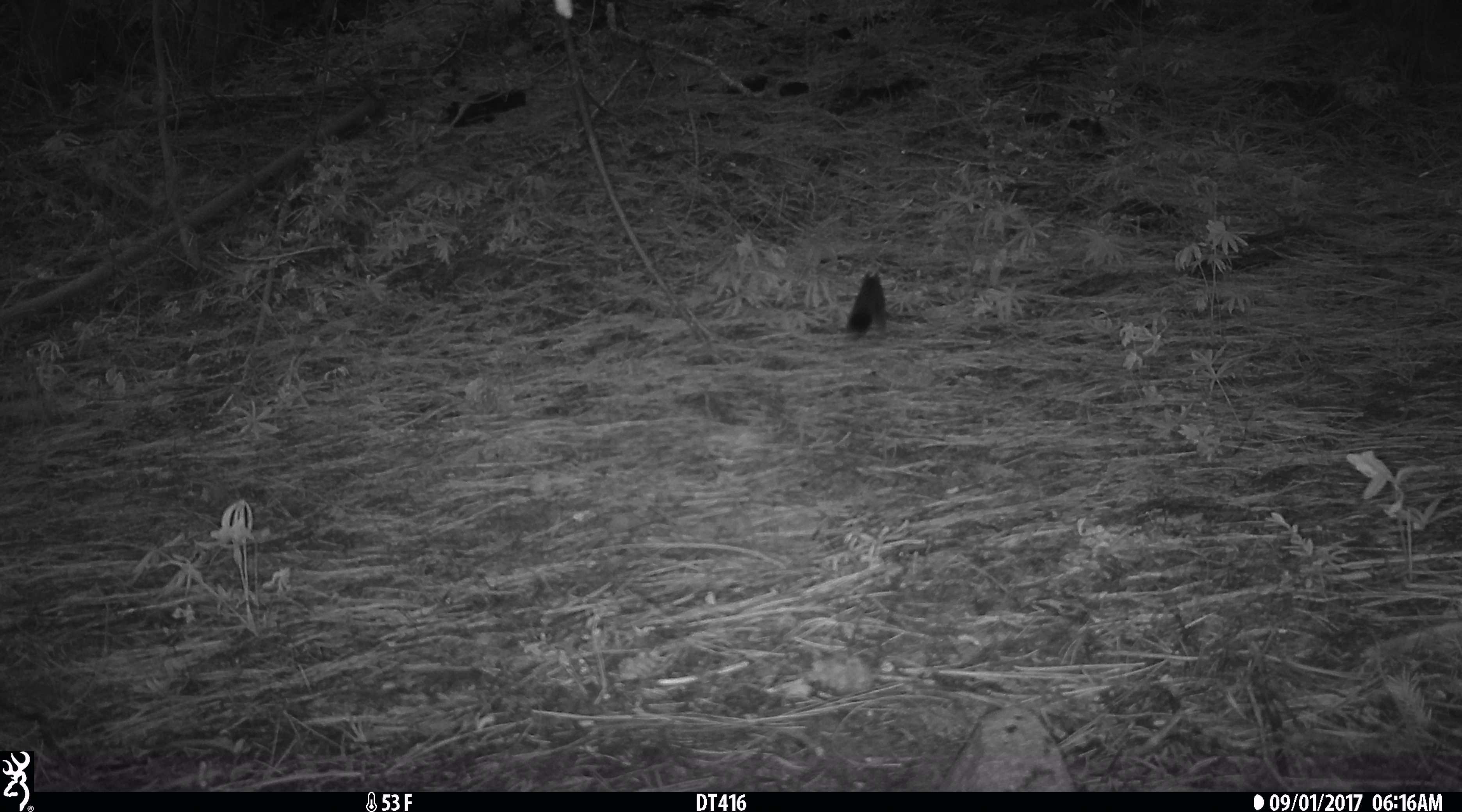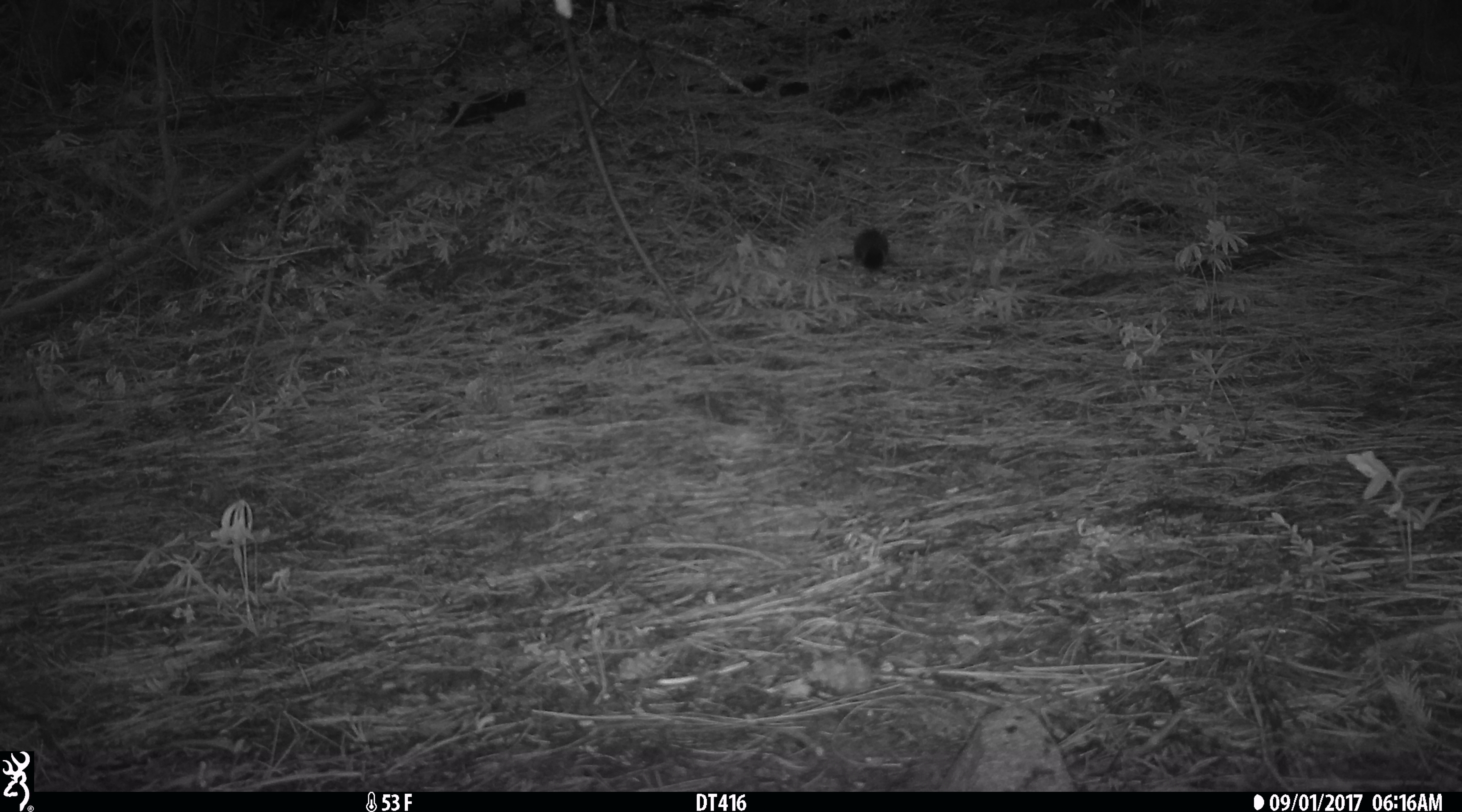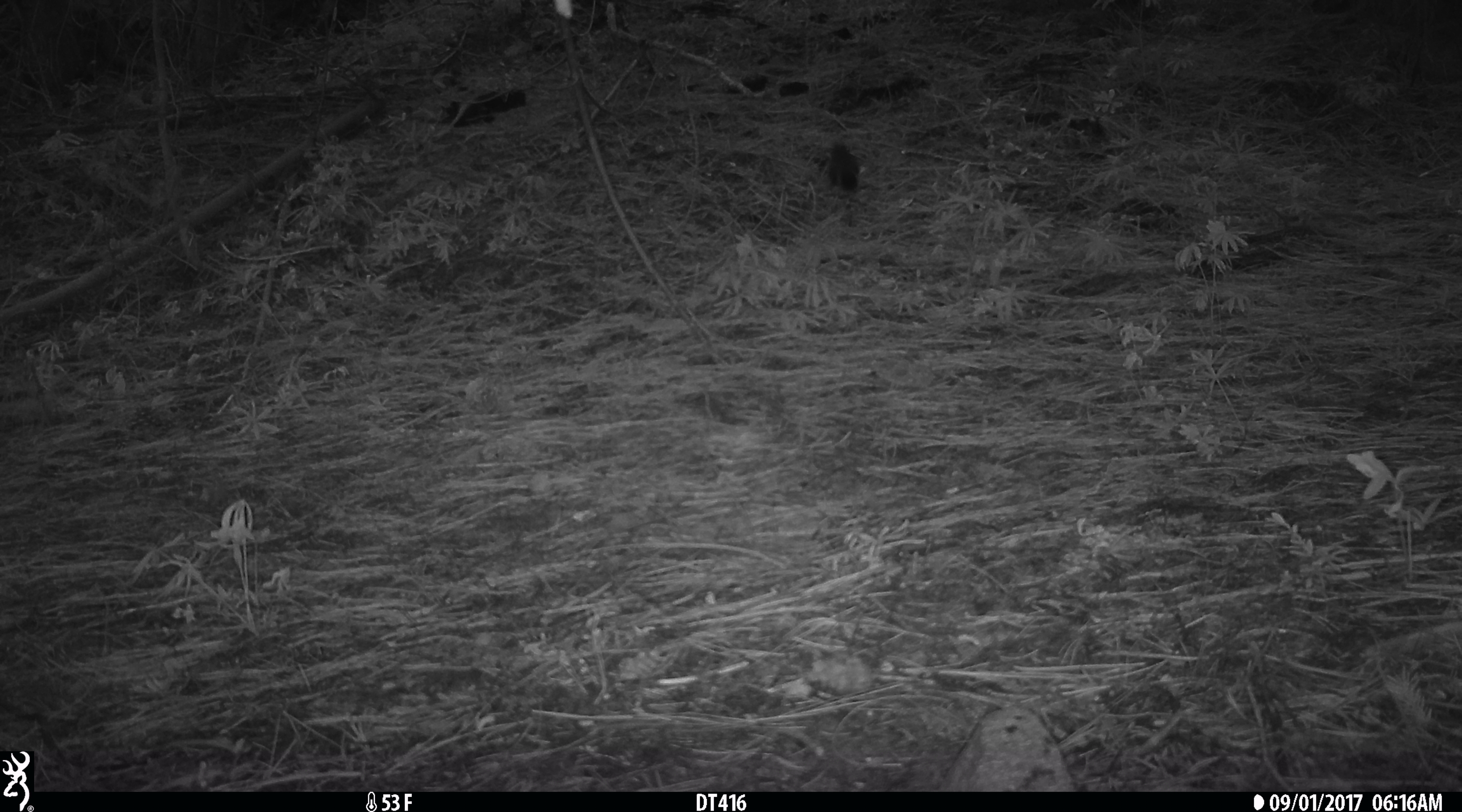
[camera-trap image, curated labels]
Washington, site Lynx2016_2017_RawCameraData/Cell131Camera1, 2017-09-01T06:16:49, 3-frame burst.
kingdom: Animalia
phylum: Chordata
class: Mammalia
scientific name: Mammalia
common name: small mammal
Small mammal (Mammalia). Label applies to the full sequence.